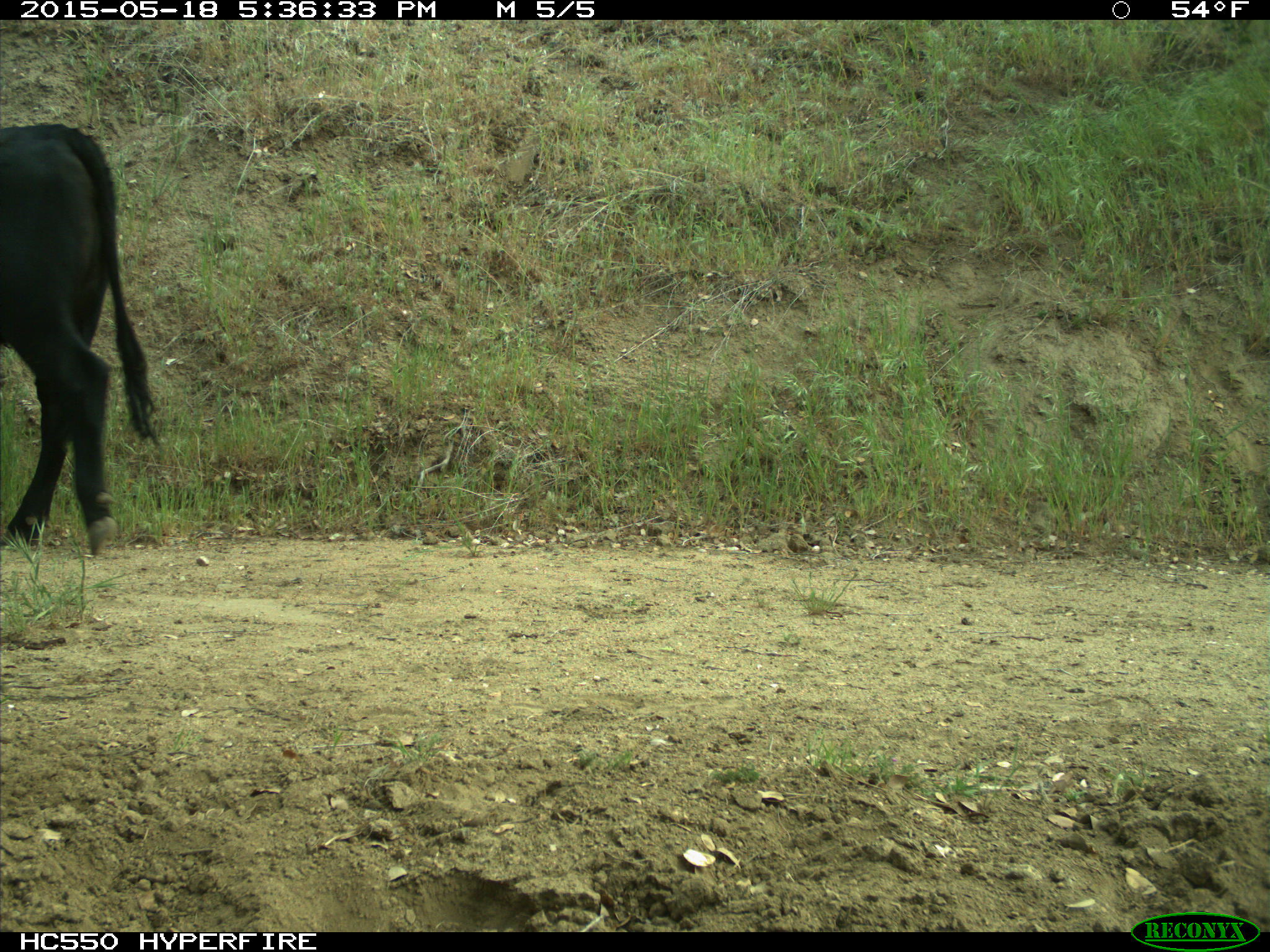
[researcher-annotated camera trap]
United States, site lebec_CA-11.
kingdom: Animalia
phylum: Chordata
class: Mammalia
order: Artiodactyla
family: Bovidae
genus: Bos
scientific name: Bos taurus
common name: domestic cow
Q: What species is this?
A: Bos taurus (domestic cow).